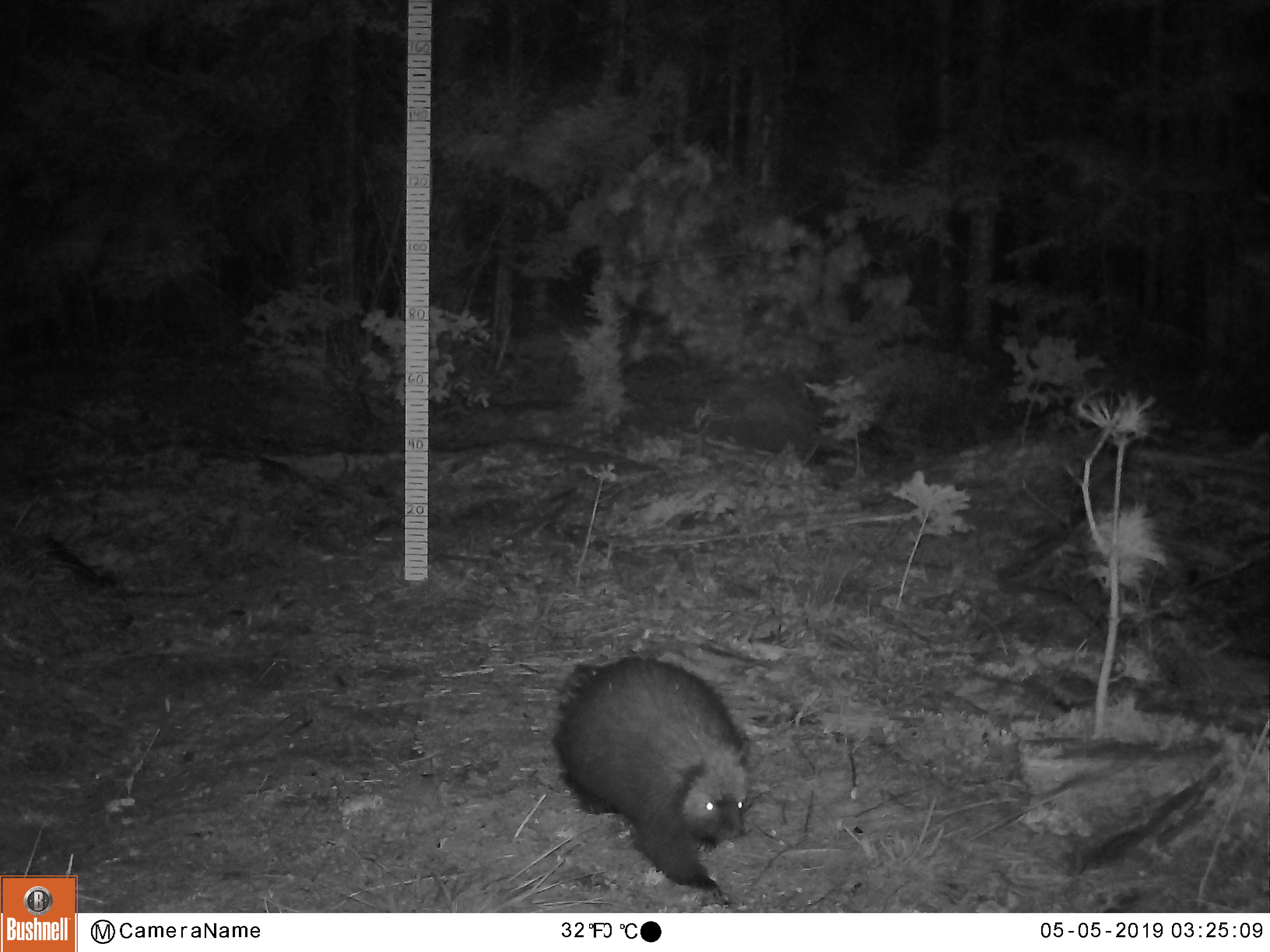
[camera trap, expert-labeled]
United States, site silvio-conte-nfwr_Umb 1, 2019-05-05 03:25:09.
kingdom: Animalia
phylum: Chordata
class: Mammalia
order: Rodentia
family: Erethizontidae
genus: Erethizon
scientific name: Erethizon dorsatum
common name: porcupine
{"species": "porcupine (Erethizon dorsatum)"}